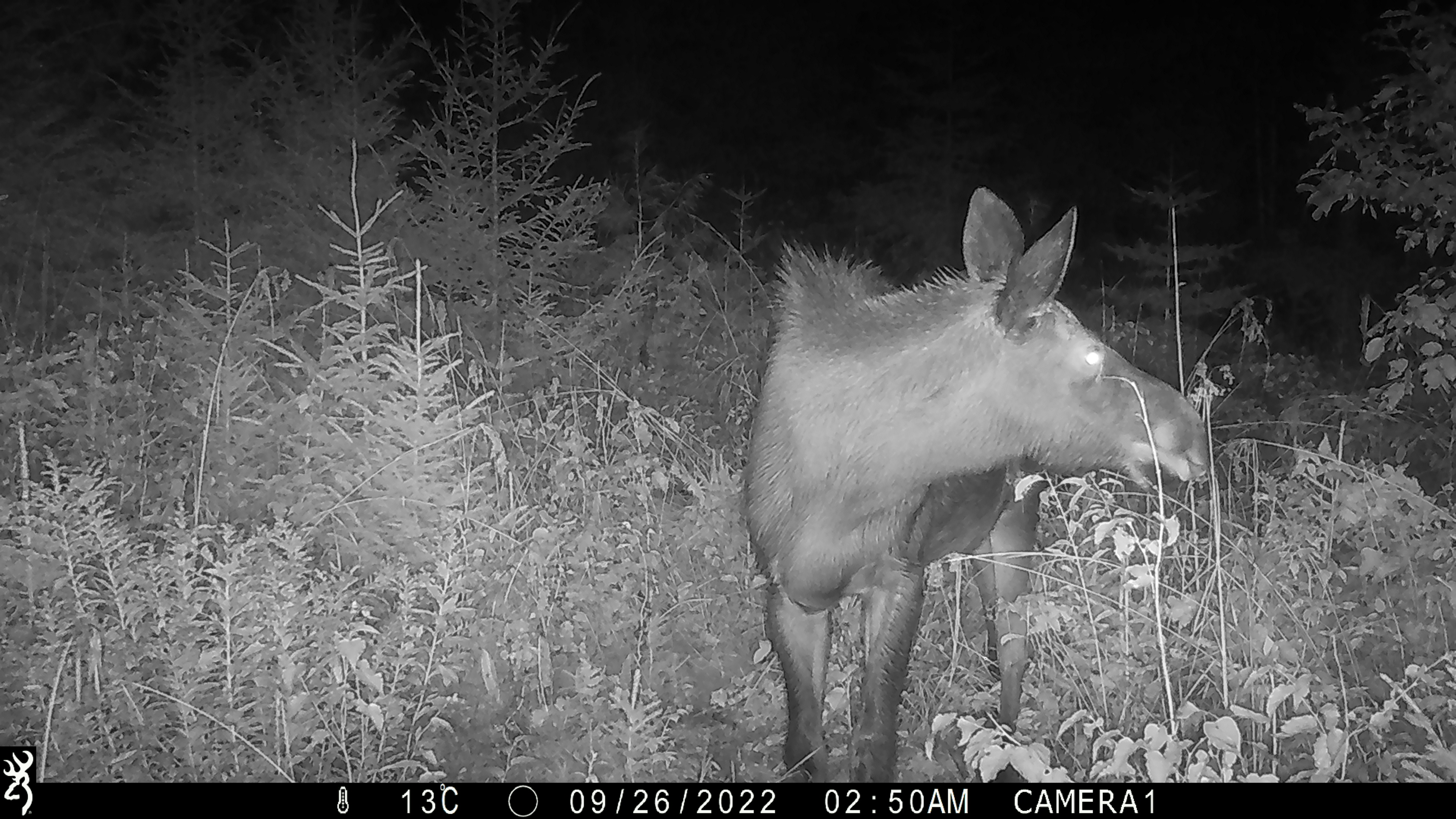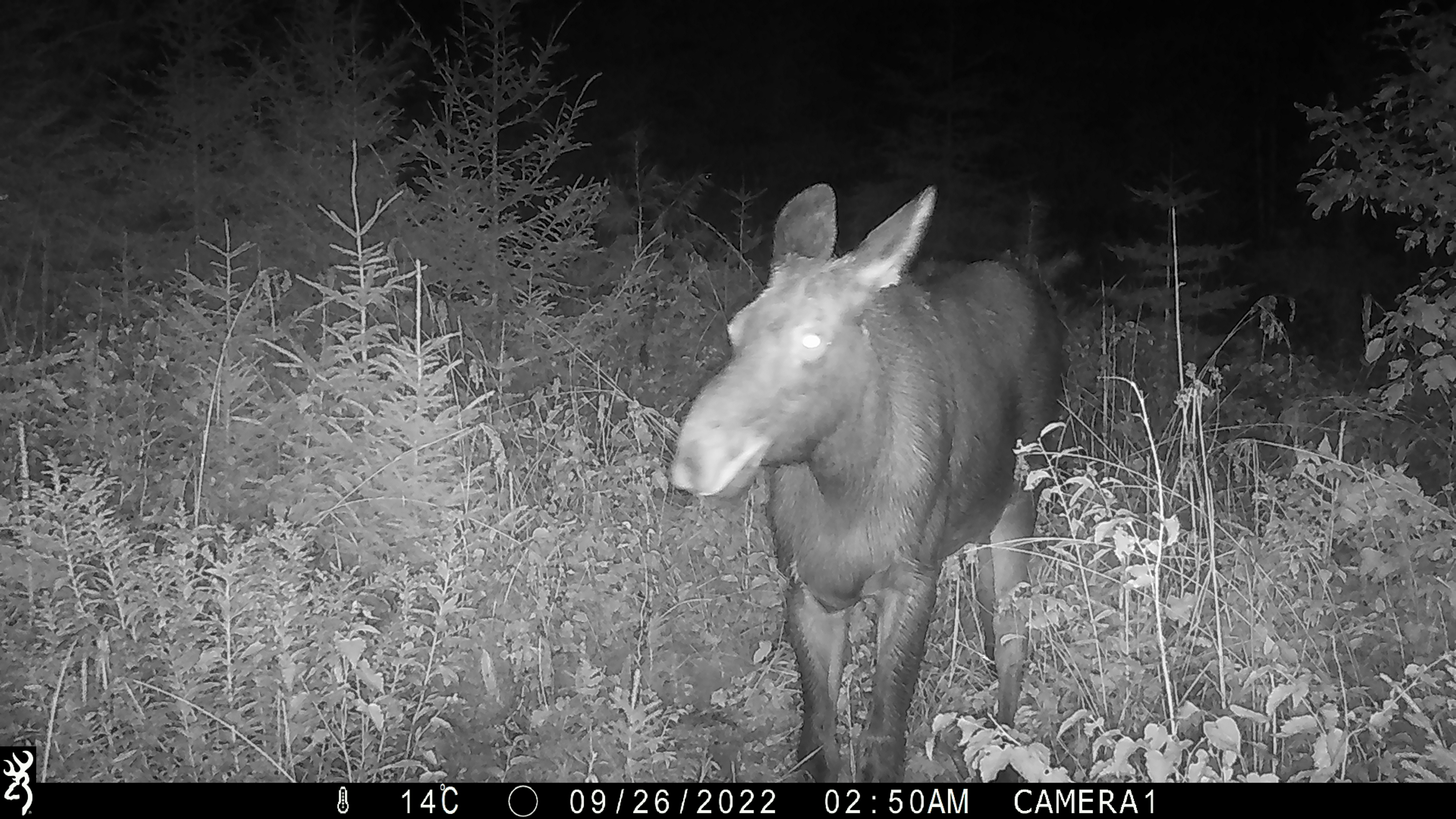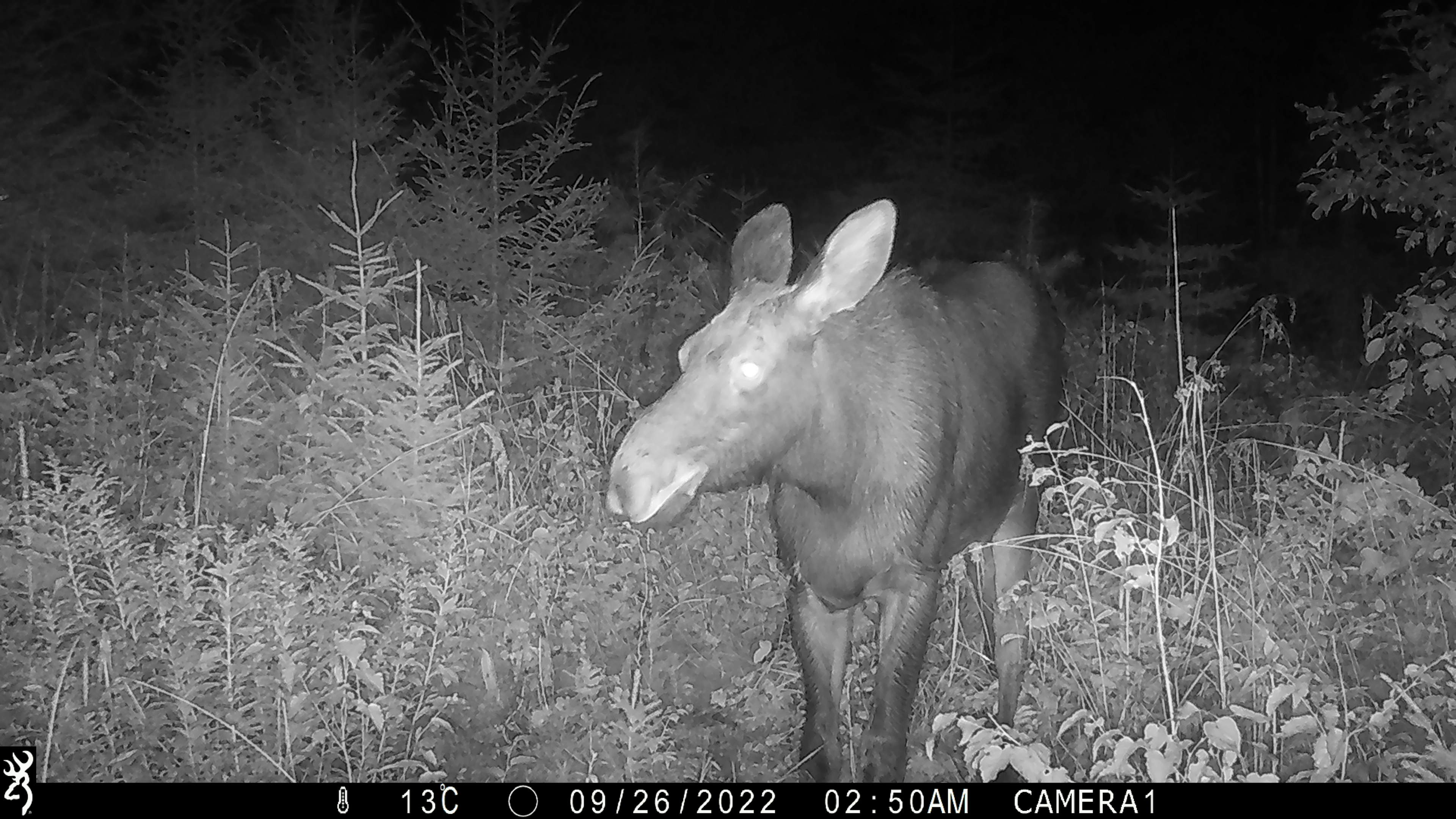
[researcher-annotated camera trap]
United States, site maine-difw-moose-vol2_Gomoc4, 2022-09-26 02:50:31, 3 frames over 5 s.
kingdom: Animalia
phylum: Chordata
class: Mammalia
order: Artiodactyla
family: Cervidae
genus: Alces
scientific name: Alces alces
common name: moose